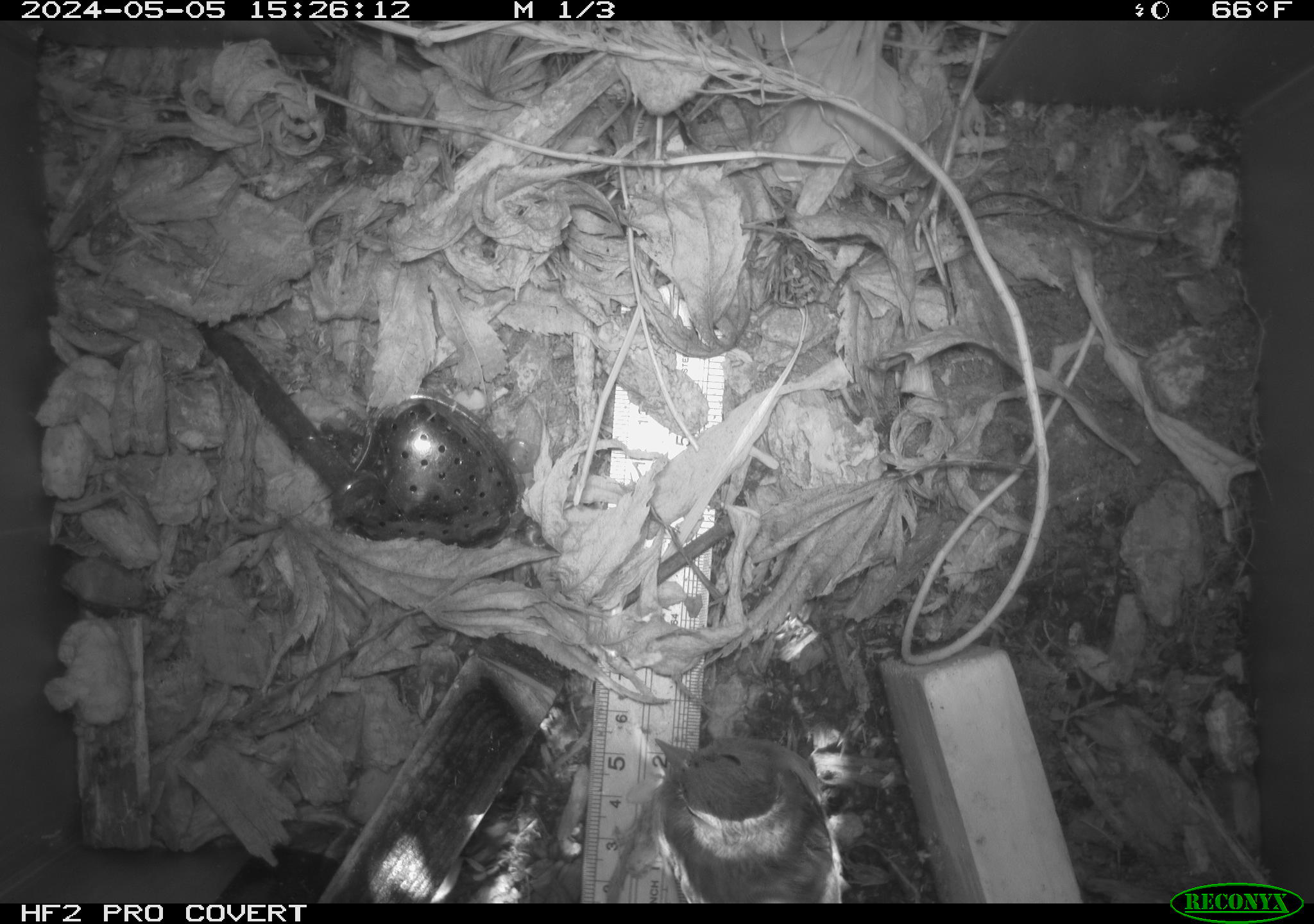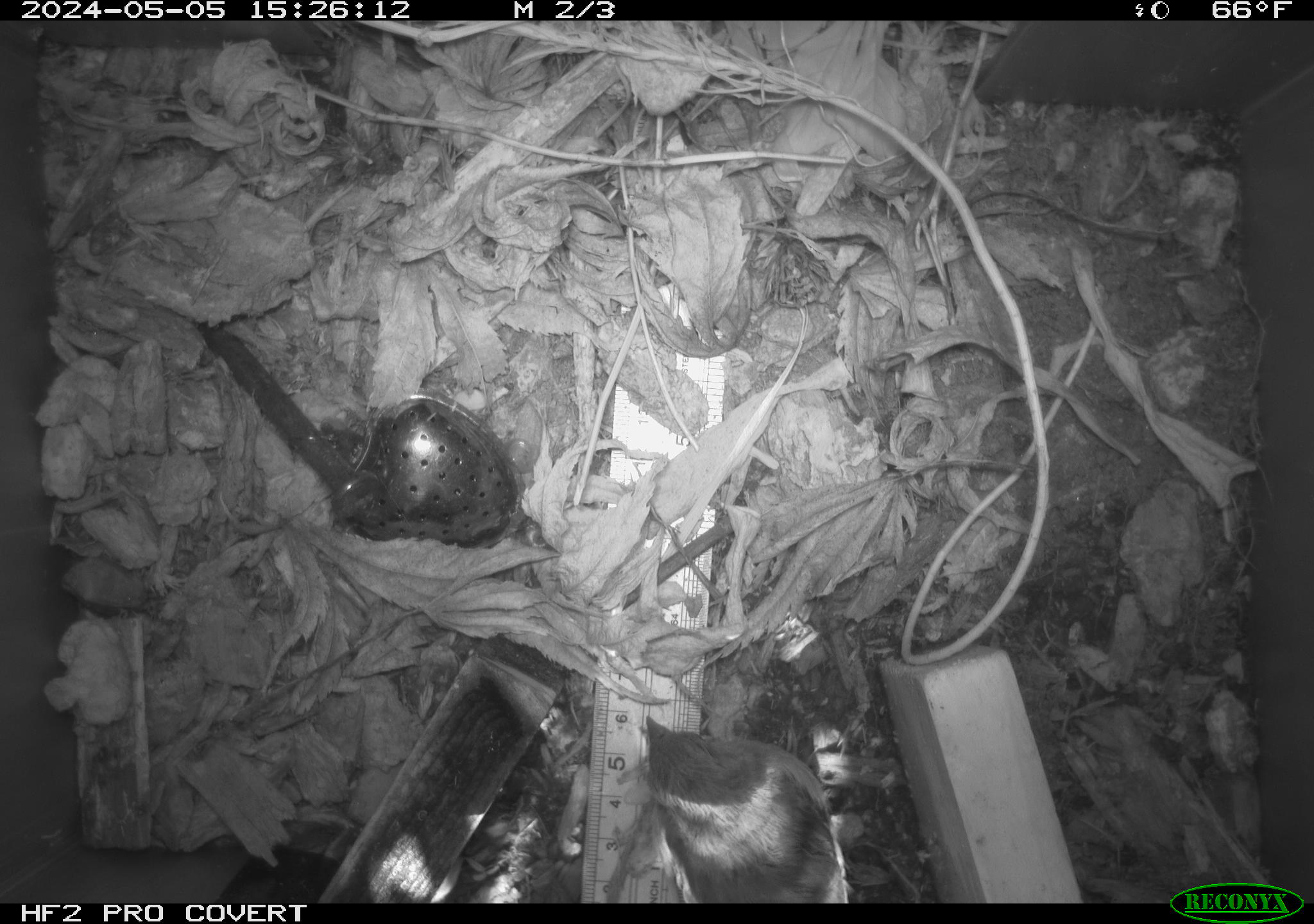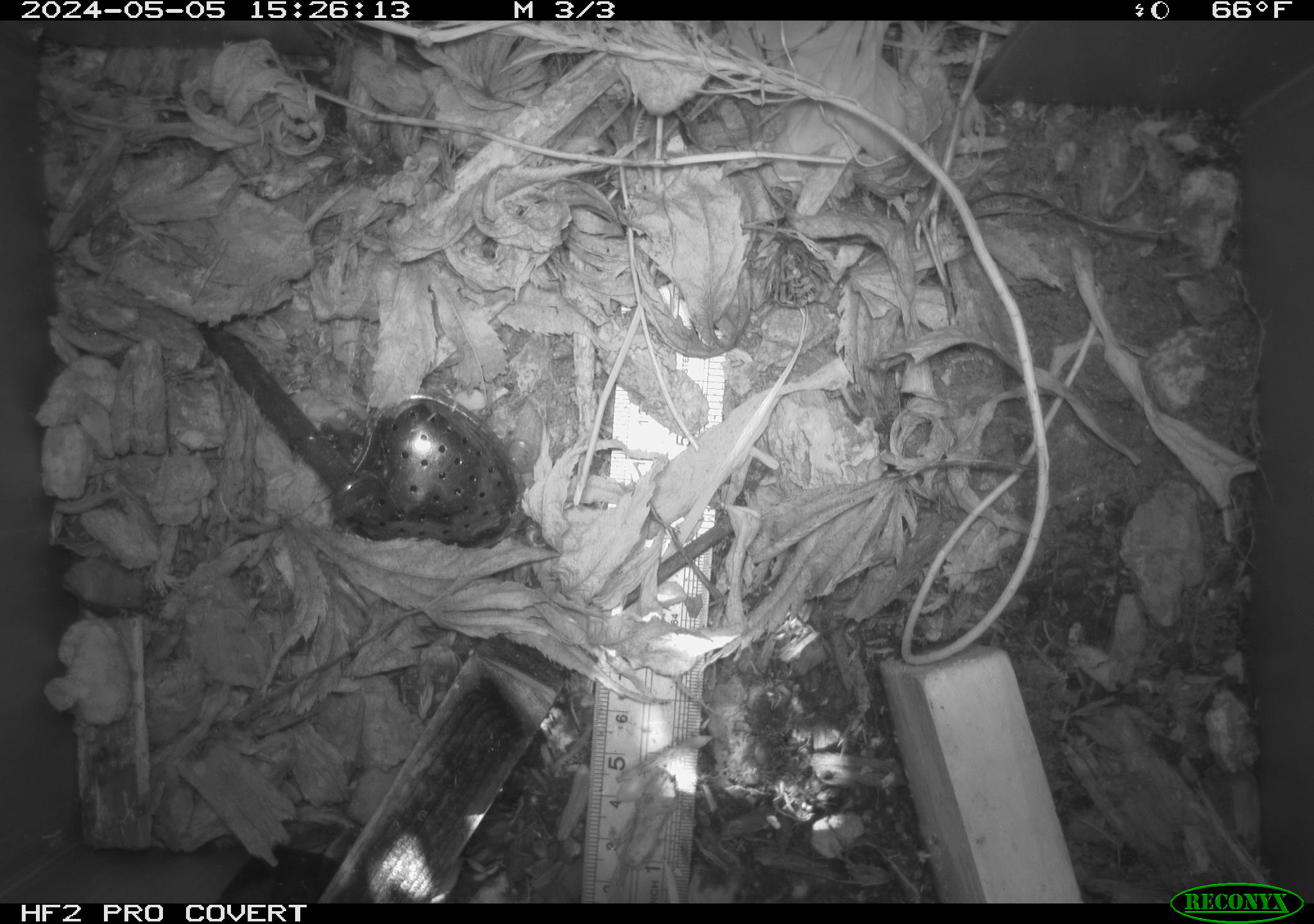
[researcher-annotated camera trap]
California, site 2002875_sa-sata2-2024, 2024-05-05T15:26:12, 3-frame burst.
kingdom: Animalia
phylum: Chordata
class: Aves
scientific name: Aves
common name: bird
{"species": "bird (Aves)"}